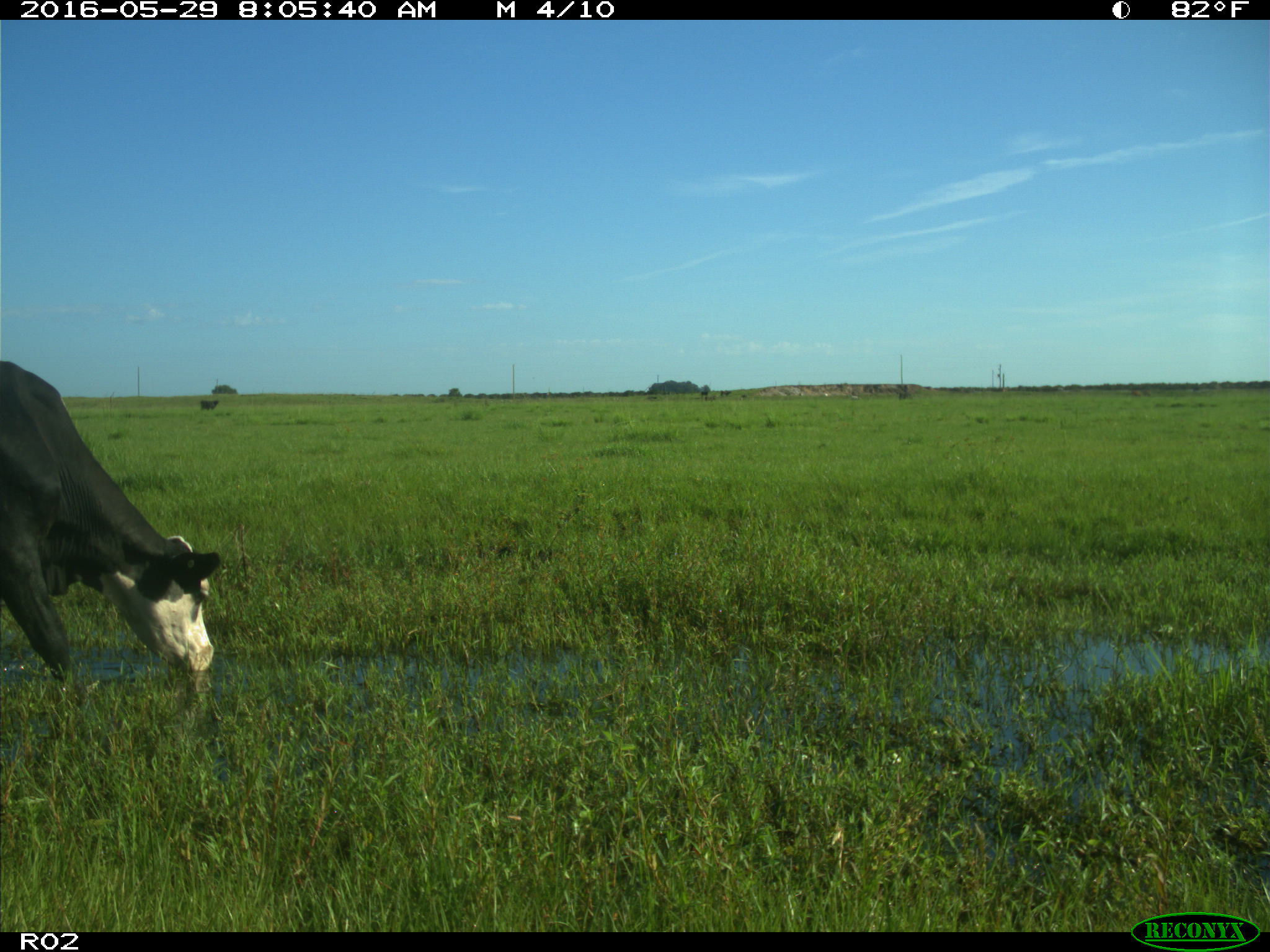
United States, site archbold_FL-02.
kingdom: Animalia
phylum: Chordata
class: Mammalia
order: Artiodactyla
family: Bovidae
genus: Bos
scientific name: Bos taurus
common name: domestic cow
Bos taurus (domestic cow).